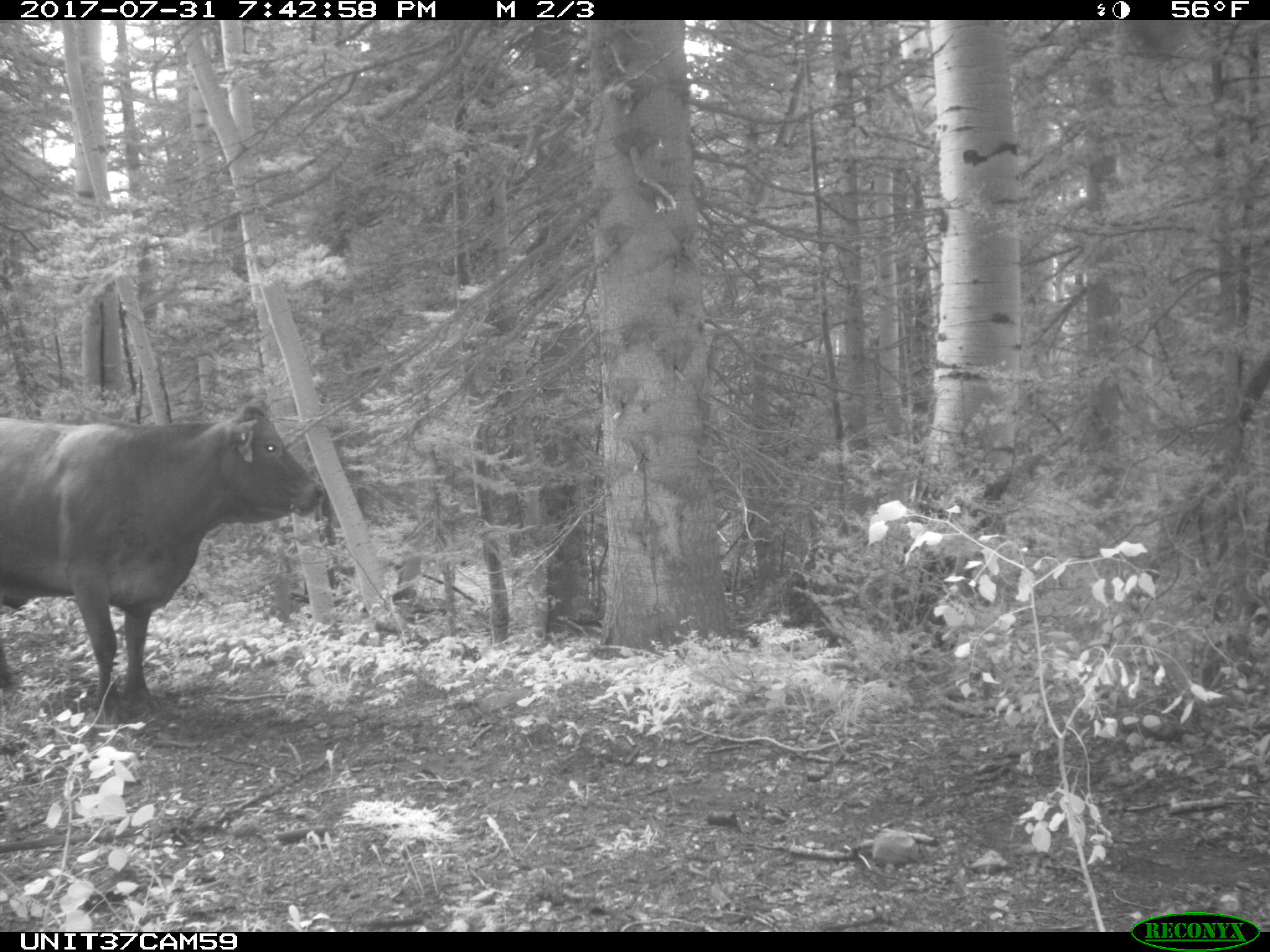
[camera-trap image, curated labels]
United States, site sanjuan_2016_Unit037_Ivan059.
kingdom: Animalia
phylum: Chordata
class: Mammalia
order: Artiodactyla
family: Bovidae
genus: Bos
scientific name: Bos taurus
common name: domestic cow